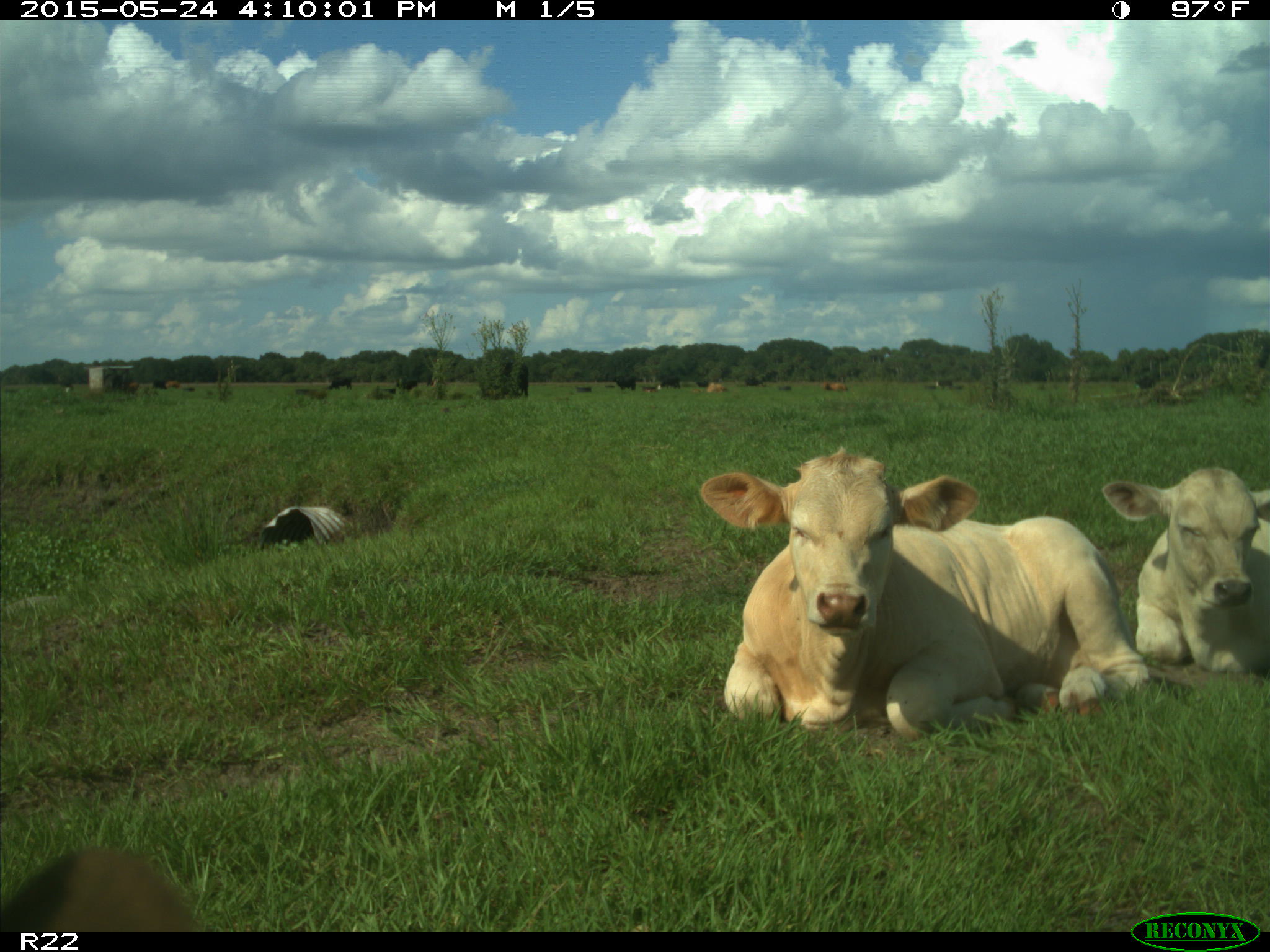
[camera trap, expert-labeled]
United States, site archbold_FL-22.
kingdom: Animalia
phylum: Chordata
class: Mammalia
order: Artiodactyla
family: Bovidae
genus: Bos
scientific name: Bos taurus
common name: domestic cow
Bos taurus (domestic cow).